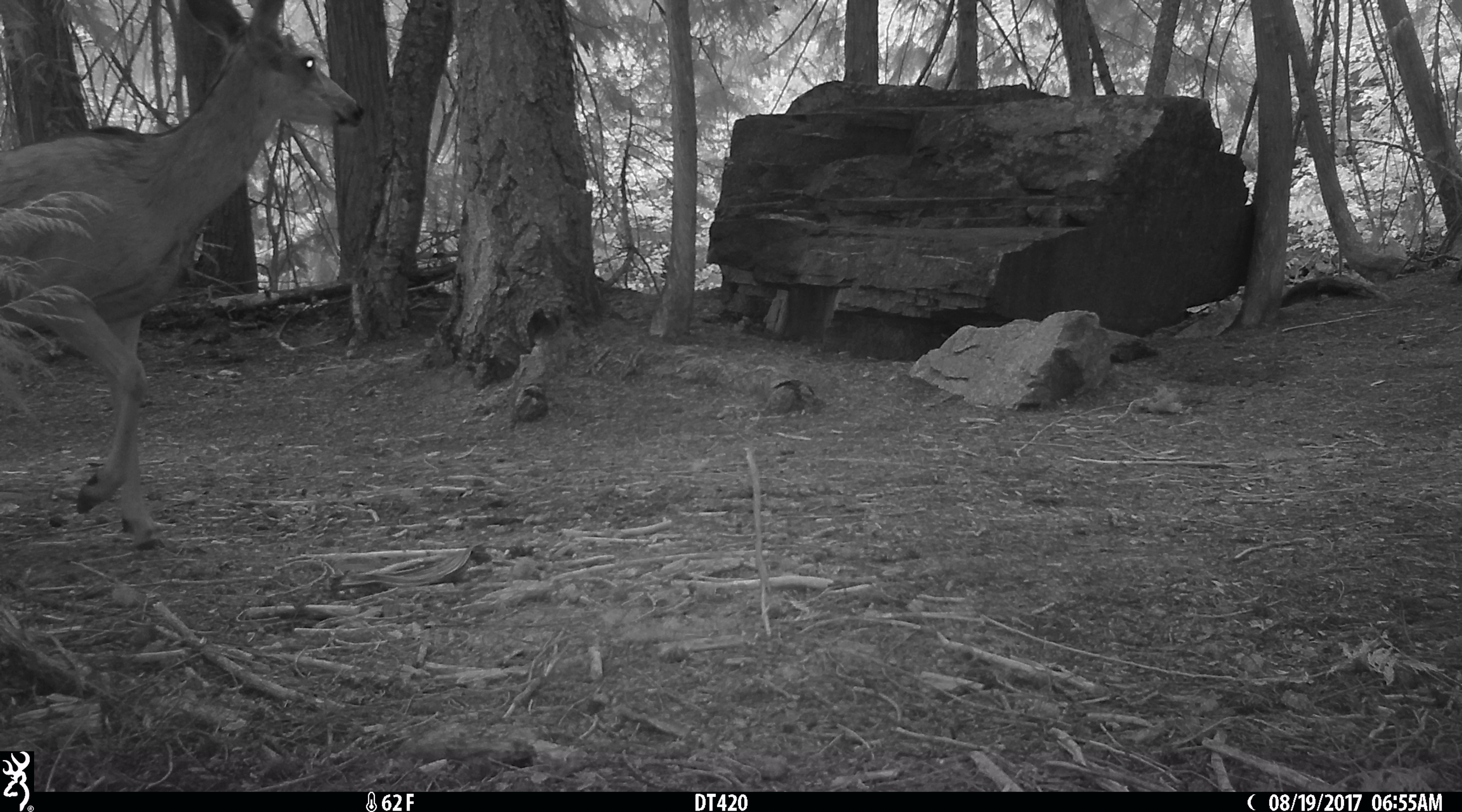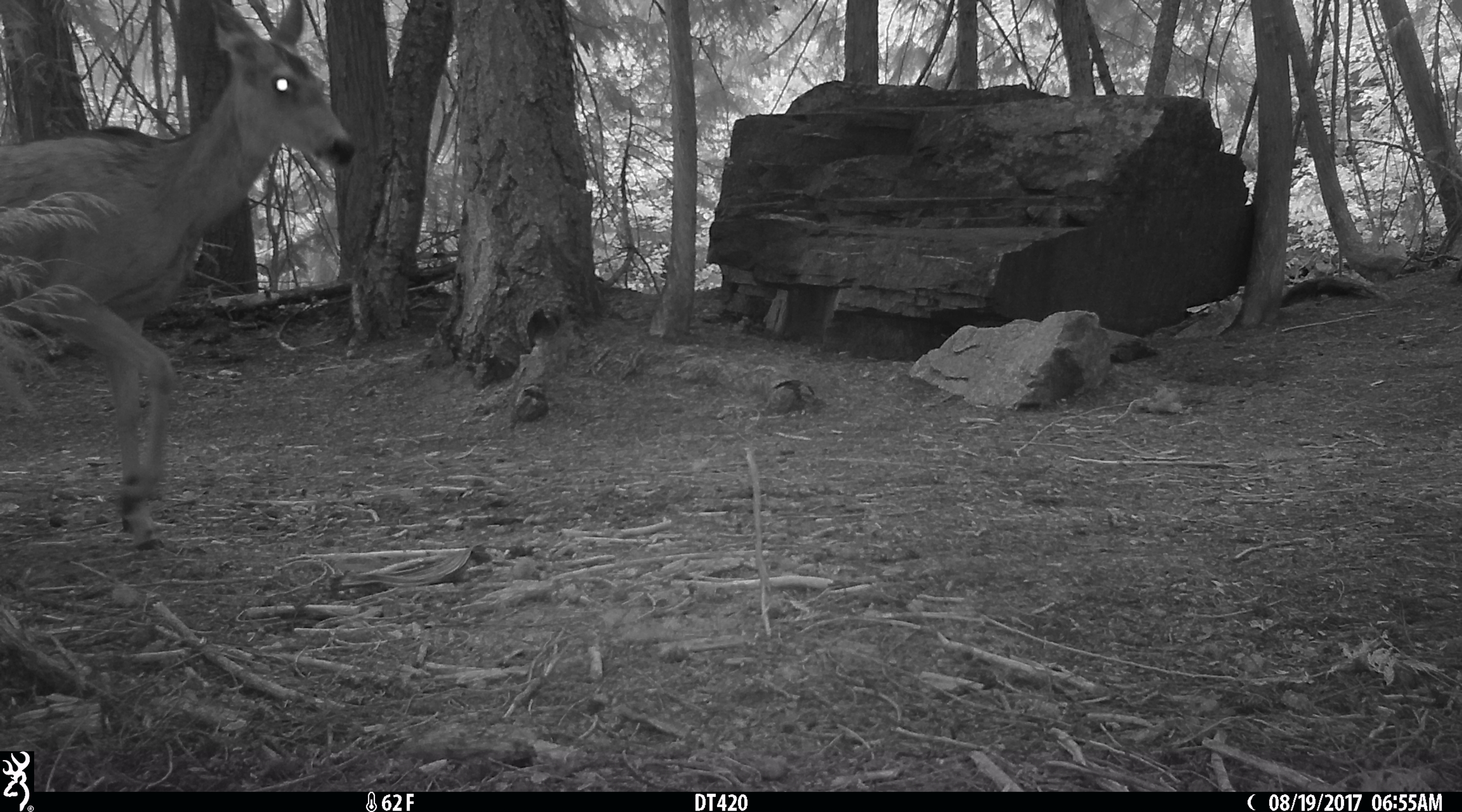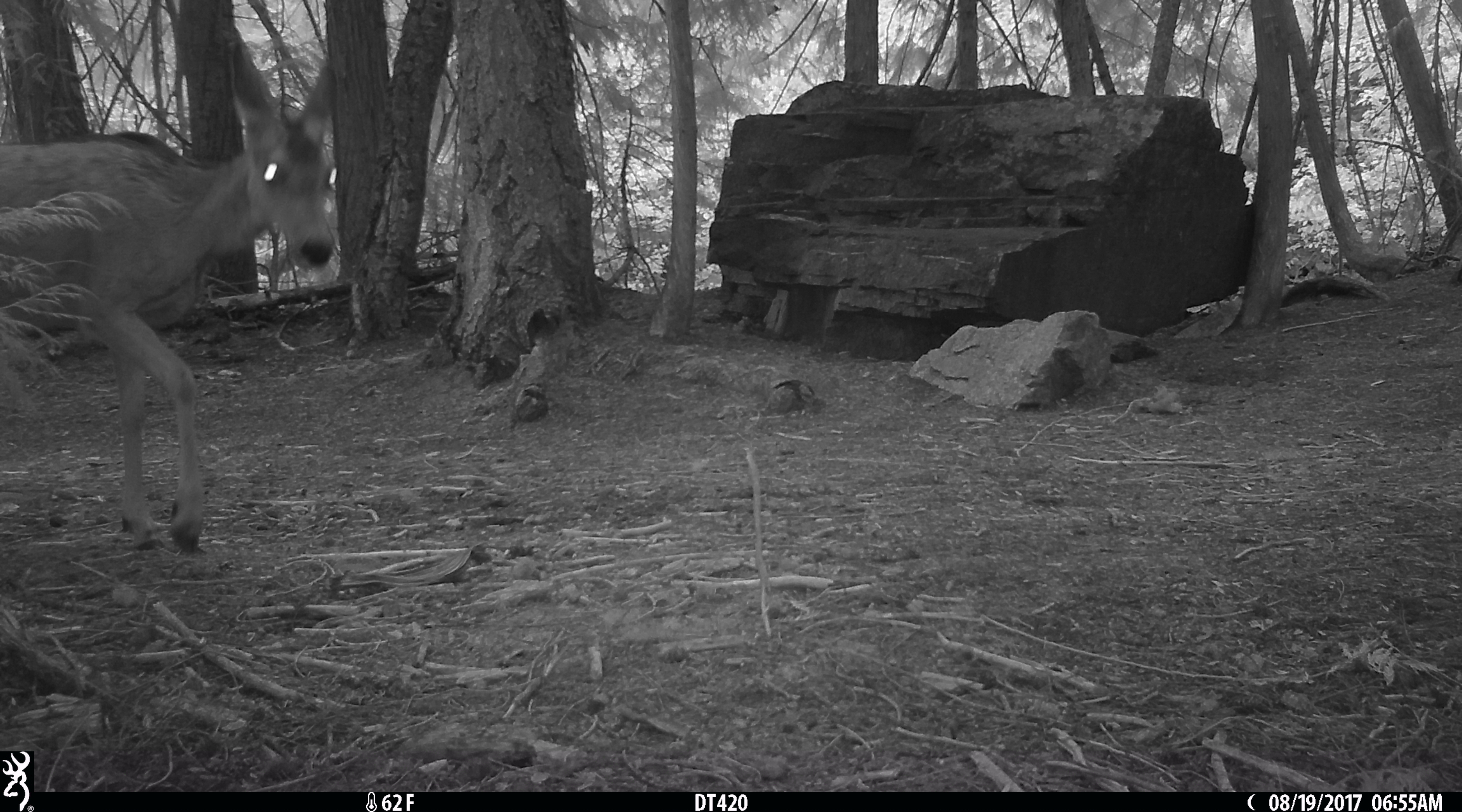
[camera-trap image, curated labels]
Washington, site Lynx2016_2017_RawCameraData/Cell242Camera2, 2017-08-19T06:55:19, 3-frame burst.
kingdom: Animalia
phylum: Chordata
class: Mammalia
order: Artiodactyla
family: Cervidae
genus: Odocoileus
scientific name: Odocoileus hemionus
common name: mule deer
Odocoileus hemionus (mule deer). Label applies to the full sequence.